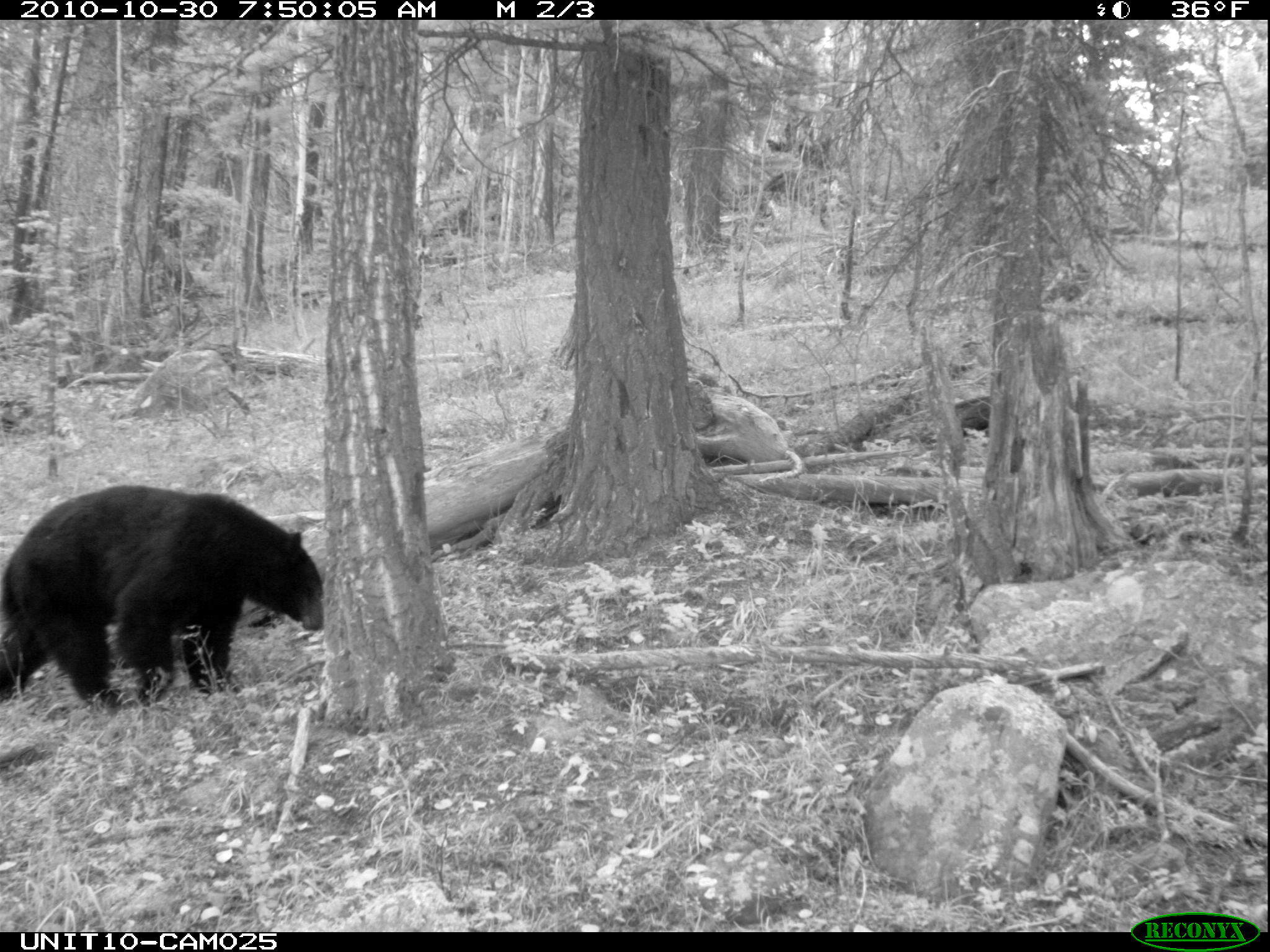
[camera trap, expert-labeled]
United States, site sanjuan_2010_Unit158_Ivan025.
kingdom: Animalia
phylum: Chordata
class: Mammalia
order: Carnivora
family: Ursidae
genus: Ursus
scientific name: Ursus americanus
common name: american black bear